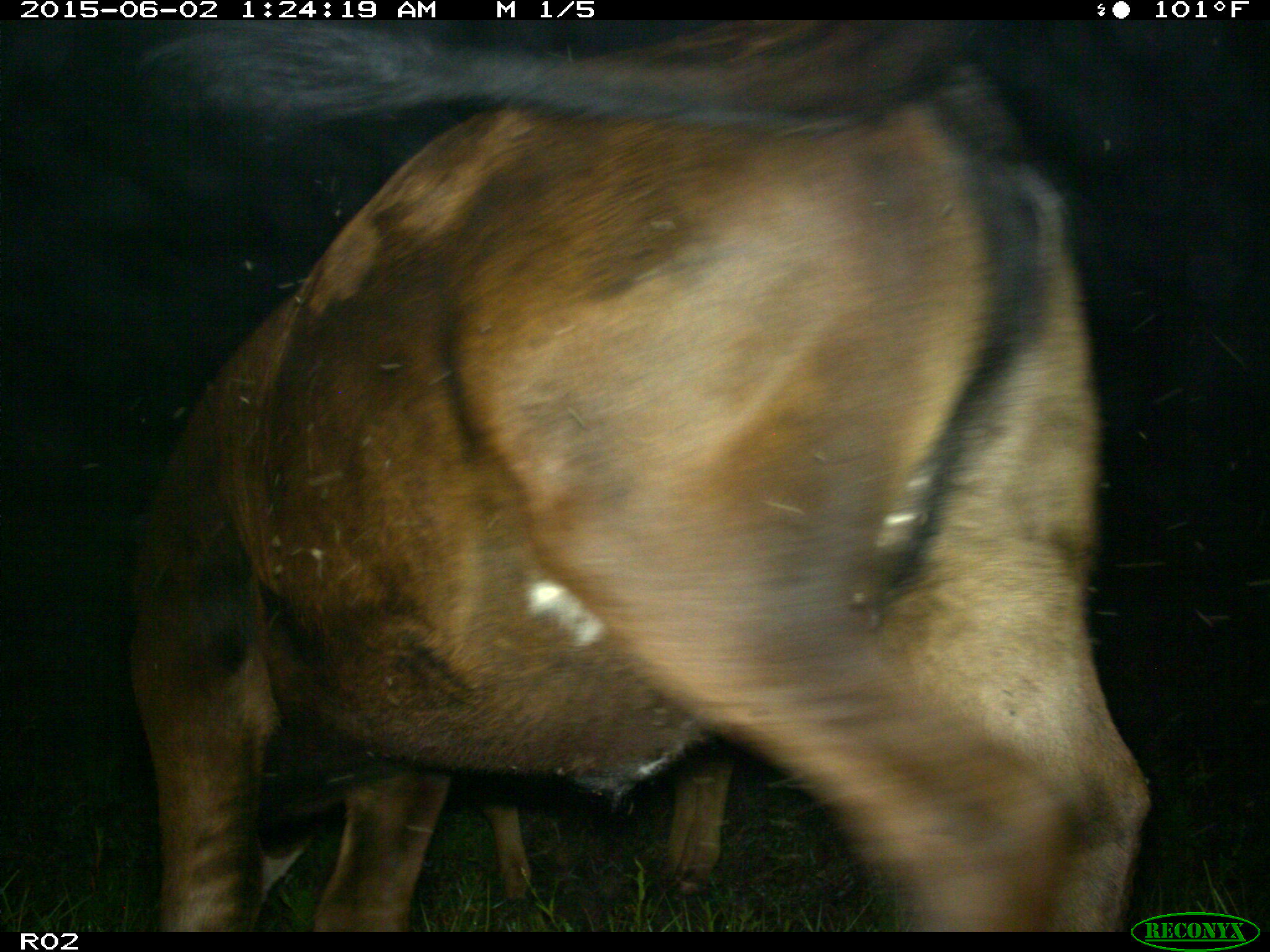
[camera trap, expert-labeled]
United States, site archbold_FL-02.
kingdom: Animalia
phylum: Chordata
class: Mammalia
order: Artiodactyla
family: Bovidae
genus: Bos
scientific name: Bos taurus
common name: domestic cow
Bos taurus (domestic cow).